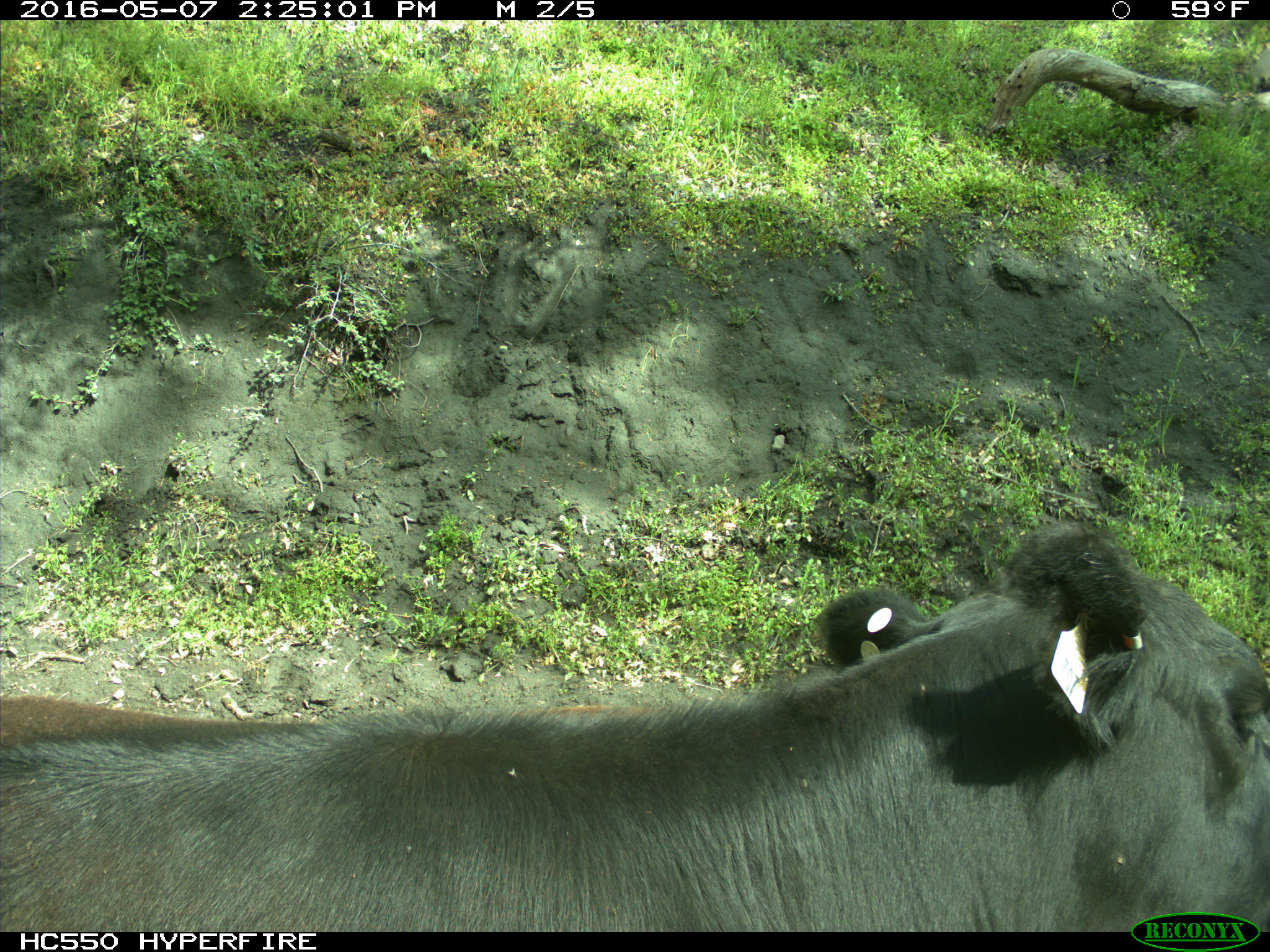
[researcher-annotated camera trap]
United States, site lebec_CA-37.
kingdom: Animalia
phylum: Chordata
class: Mammalia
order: Artiodactyla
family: Bovidae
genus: Bos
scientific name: Bos taurus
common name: domestic cow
Bos taurus (domestic cow).